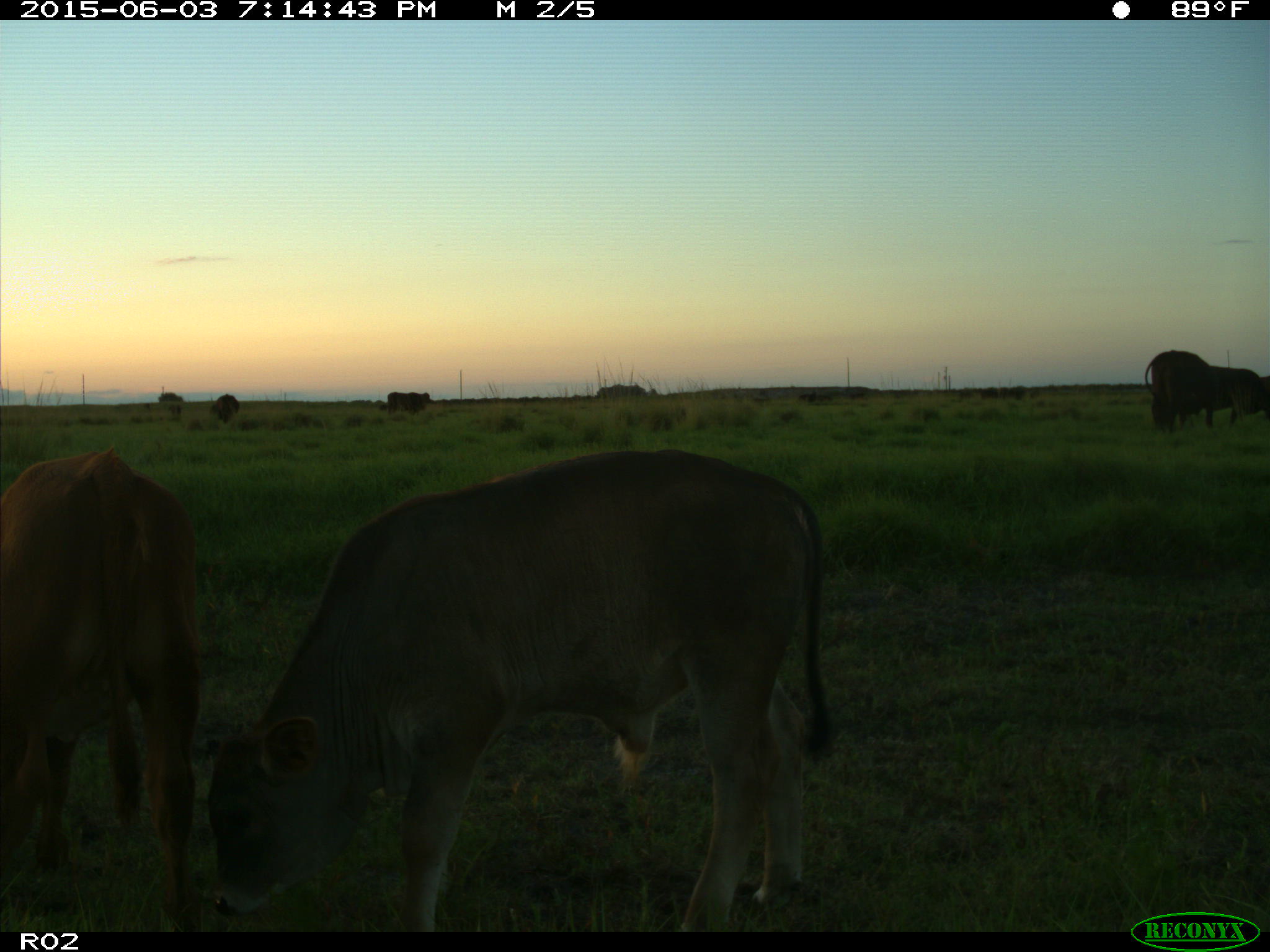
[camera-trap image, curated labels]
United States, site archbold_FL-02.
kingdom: Animalia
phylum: Chordata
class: Mammalia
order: Artiodactyla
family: Bovidae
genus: Bos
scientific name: Bos taurus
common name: domestic cow